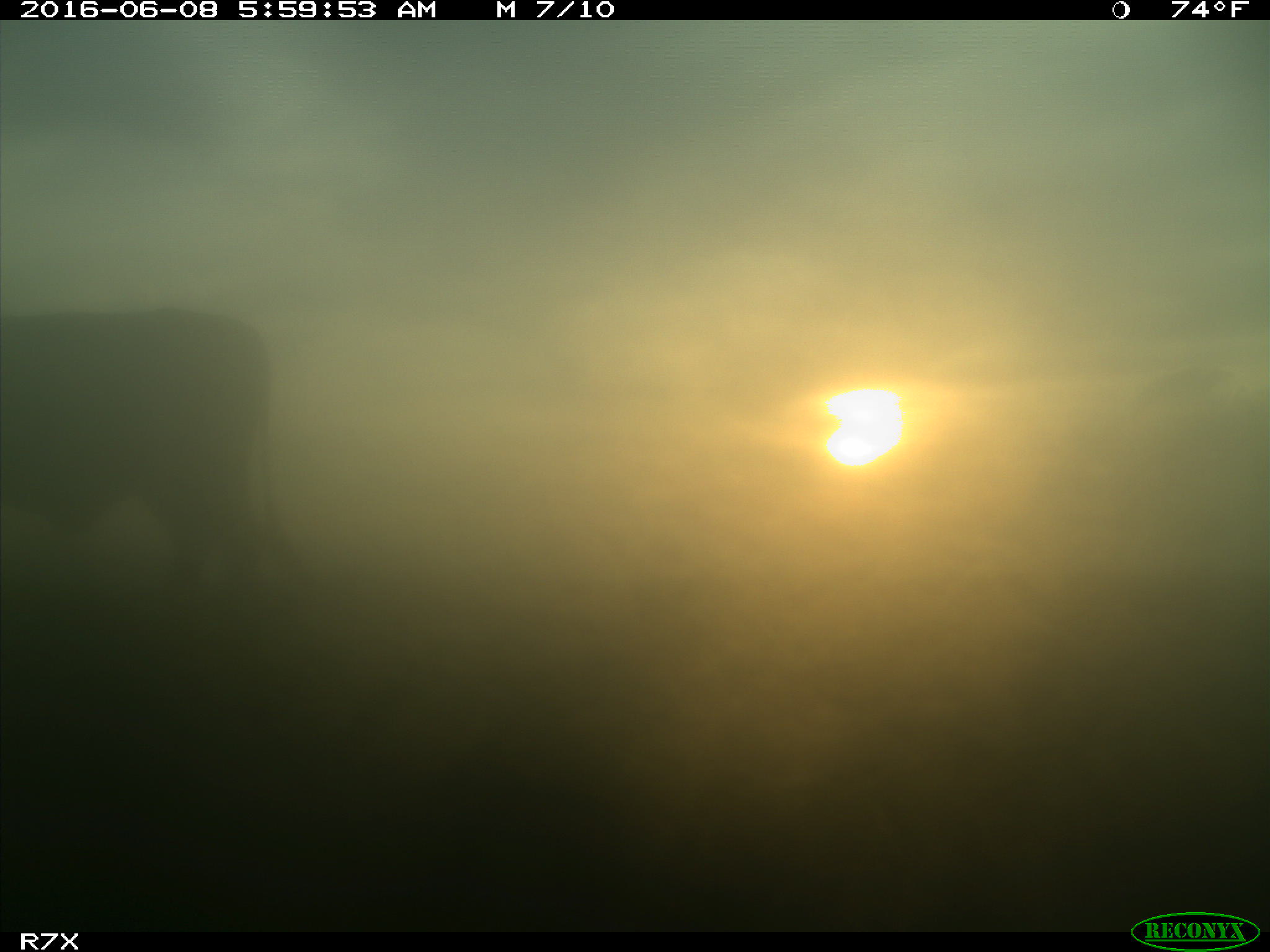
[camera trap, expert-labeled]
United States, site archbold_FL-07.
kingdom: Animalia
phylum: Chordata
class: Mammalia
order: Artiodactyla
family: Bovidae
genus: Bos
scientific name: Bos taurus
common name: domestic cow